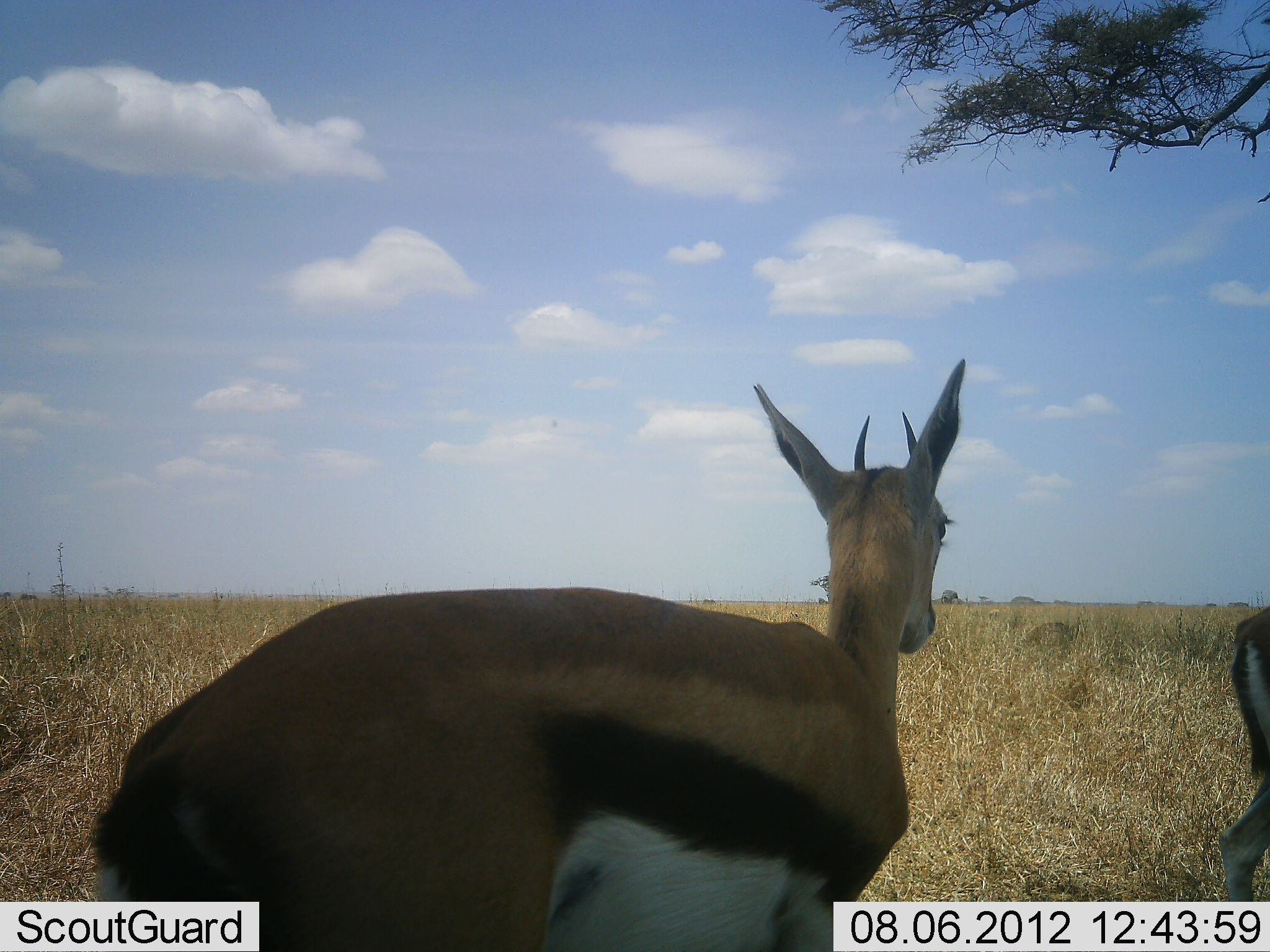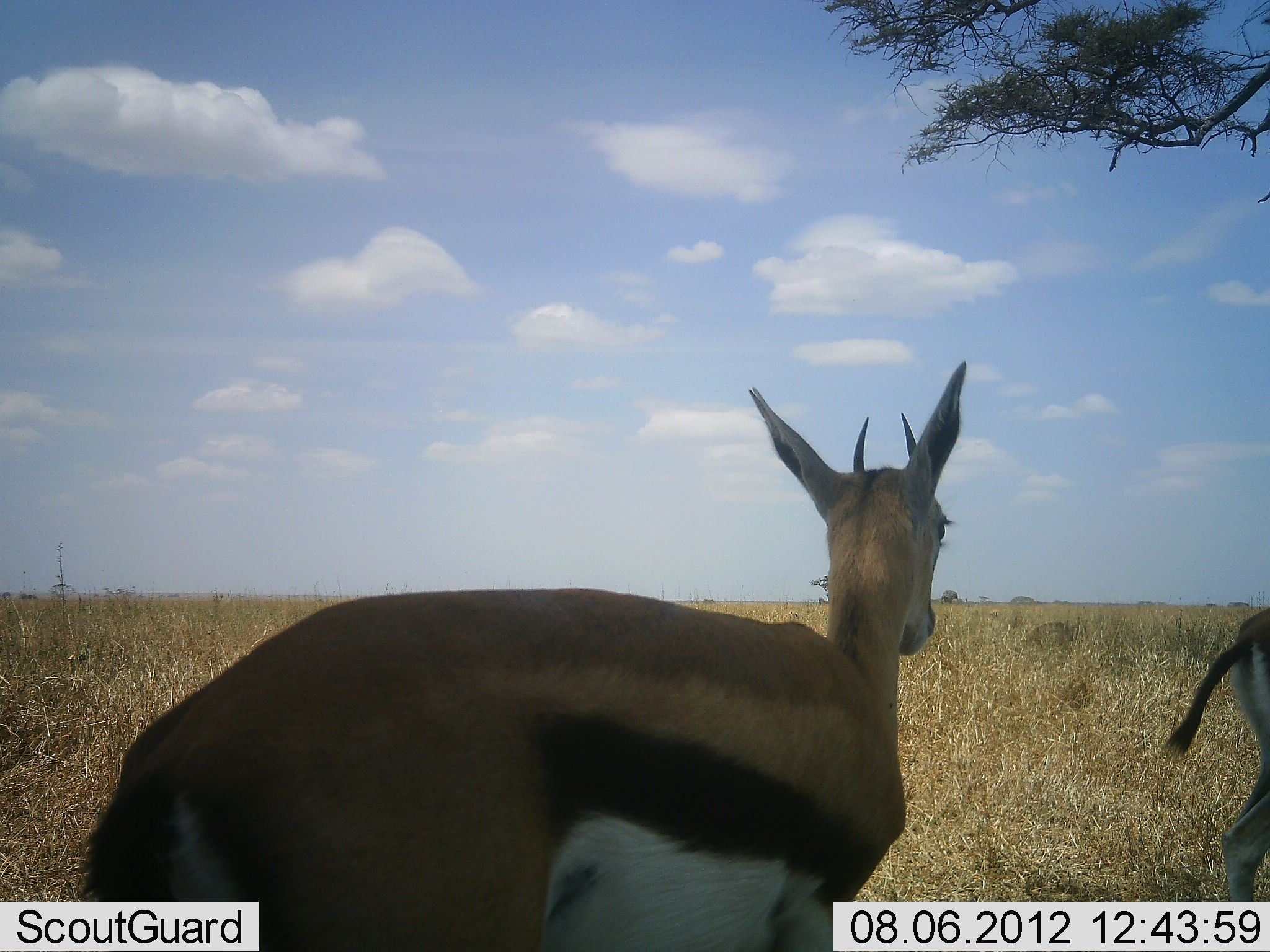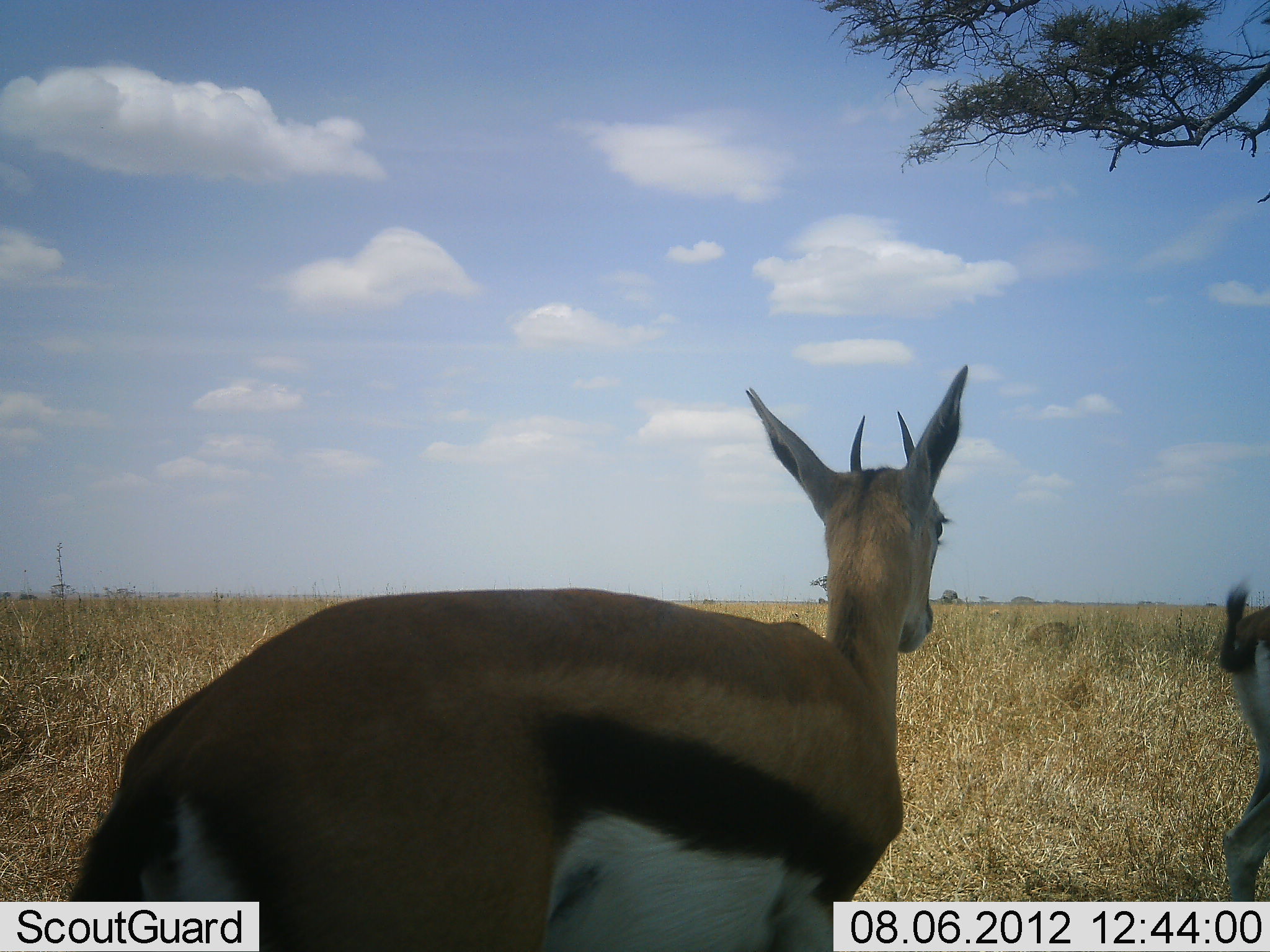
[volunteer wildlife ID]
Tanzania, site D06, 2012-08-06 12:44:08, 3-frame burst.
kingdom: Animalia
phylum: Chordata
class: Mammalia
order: Artiodactyla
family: Bovidae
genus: Eudorcas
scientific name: Eudorcas thomsonii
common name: thomson's gazelle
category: gazellethomsons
Gazellethomsons (thomson's gazelle) (Eudorcas thomsonii), count 2. Behavior (volunteer vote fractions): standing 100%, resting 0%, moving 0%, interacting 0%. Young present (vote fraction): 10%. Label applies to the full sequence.